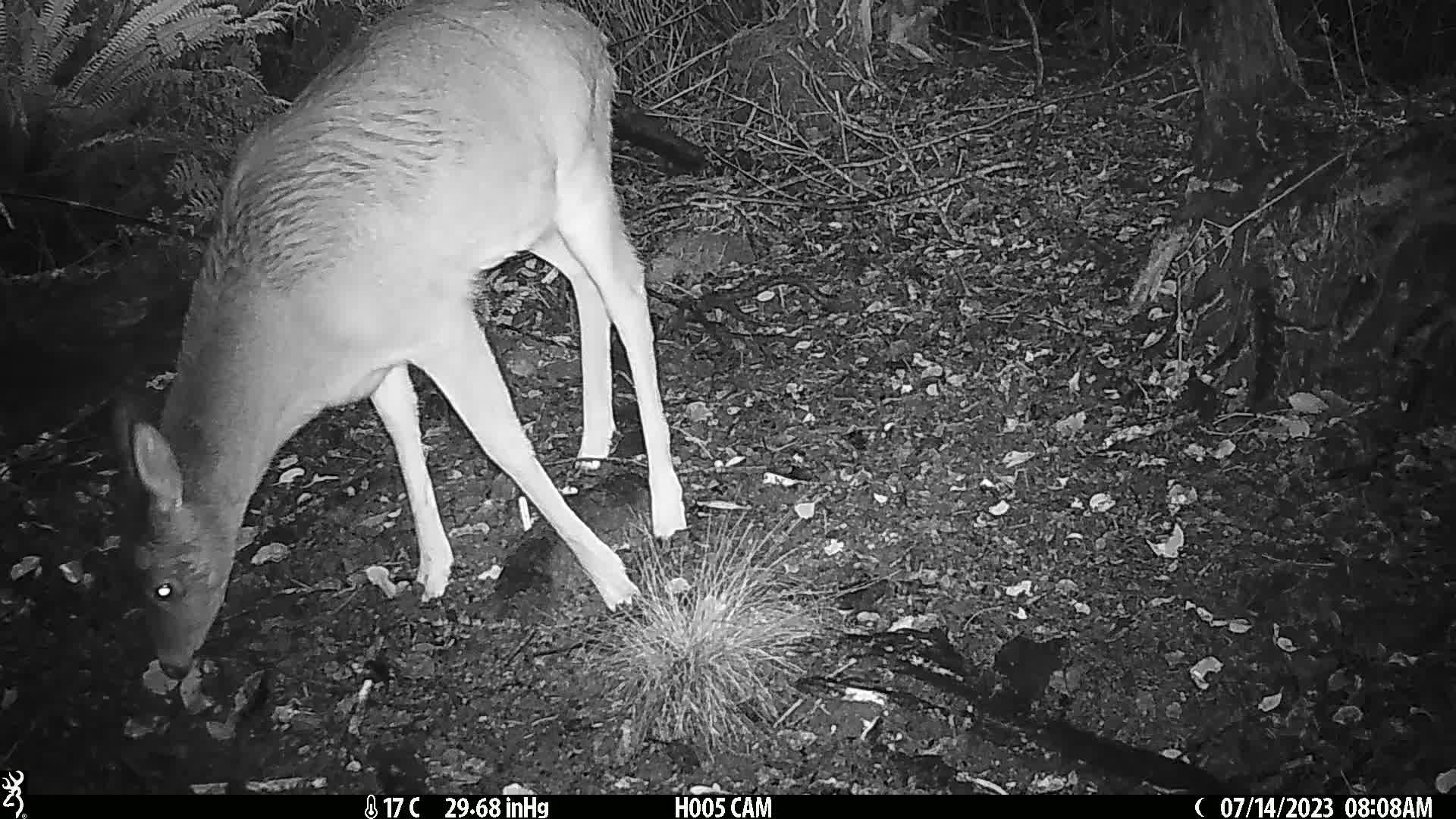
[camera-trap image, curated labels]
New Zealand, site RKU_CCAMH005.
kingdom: Animalia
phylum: Chordata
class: Mammalia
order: Artiodactyla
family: Cervidae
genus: Odocoileus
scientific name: Odocoileus virginianus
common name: white-tailed deer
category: white tailed deer